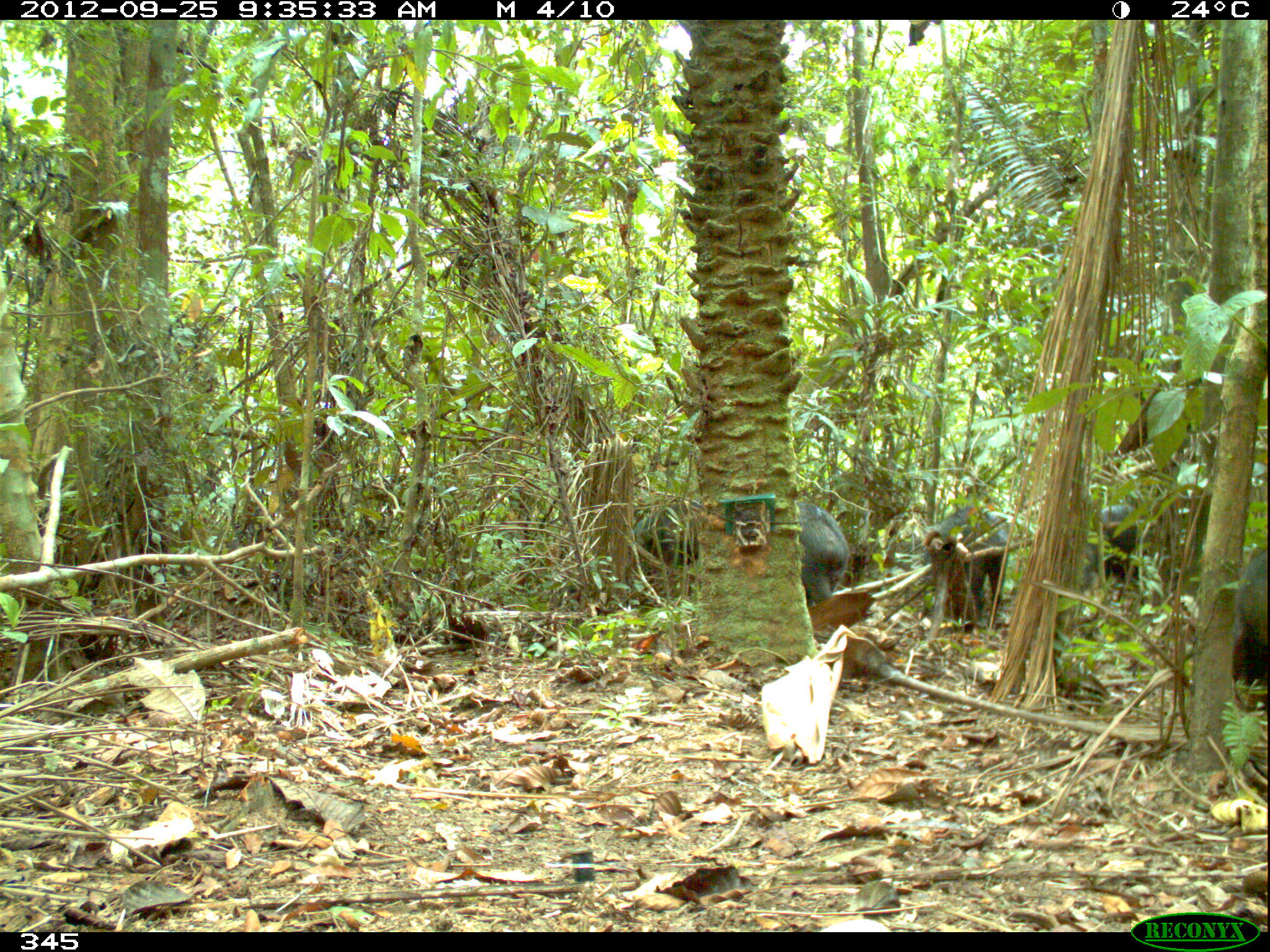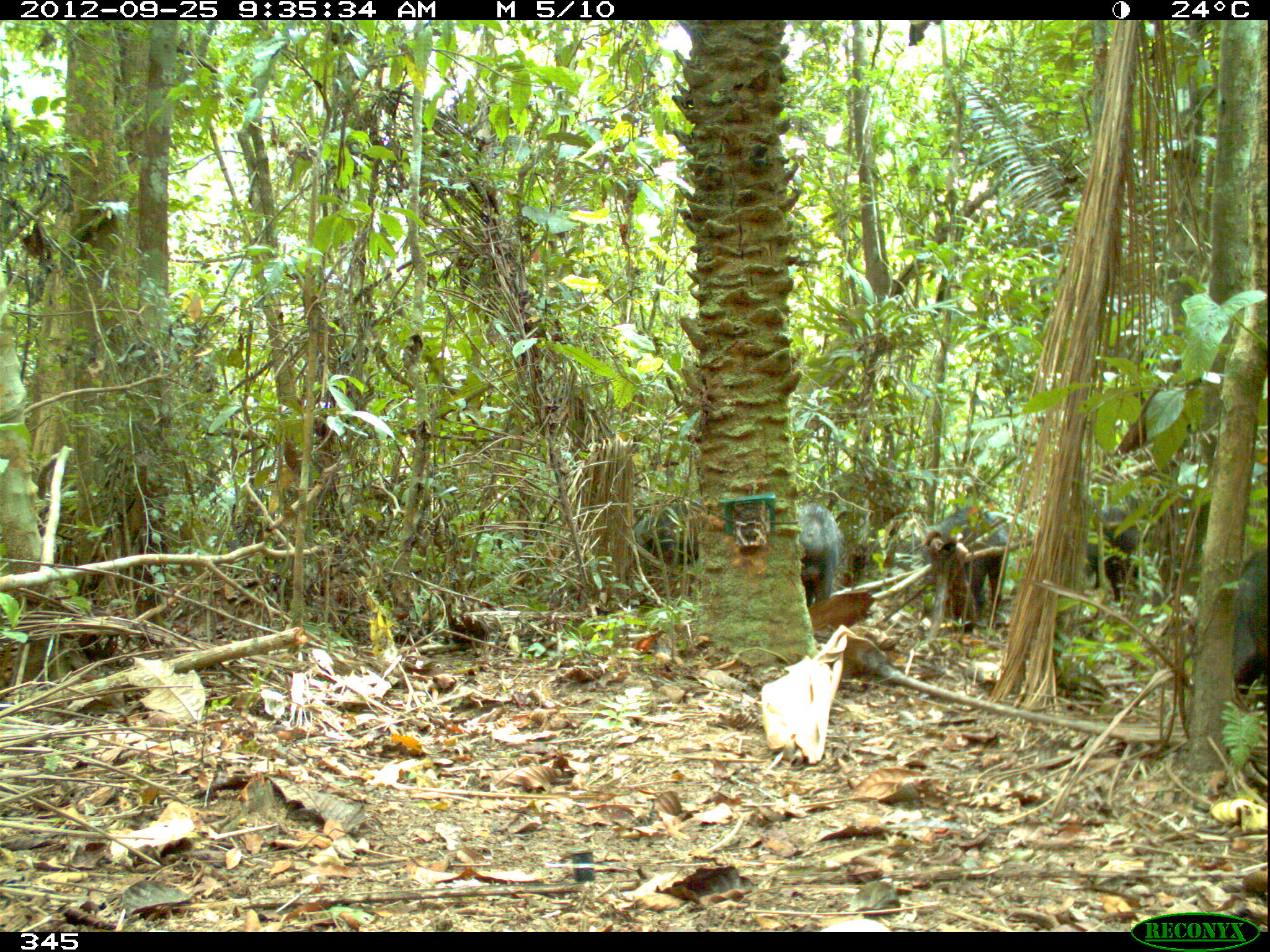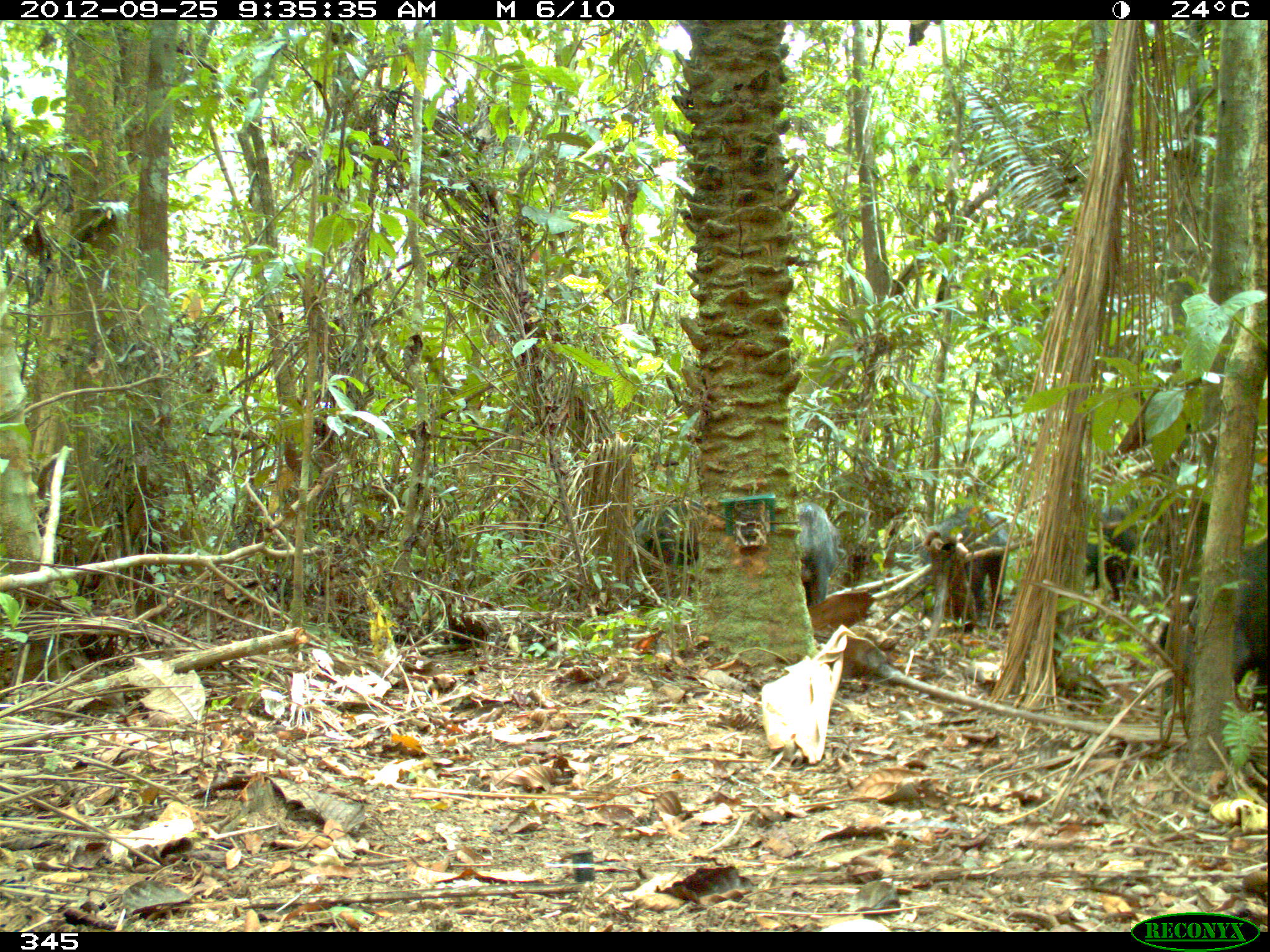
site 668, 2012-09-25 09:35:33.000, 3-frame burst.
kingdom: Animalia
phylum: Chordata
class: Mammalia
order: Artiodactyla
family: Tayassuidae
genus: Tayassu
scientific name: Tayassu pecari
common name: white-lipped peccary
Tayassu pecari (white-lipped peccary).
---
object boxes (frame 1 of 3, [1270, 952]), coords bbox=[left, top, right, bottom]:
tayassu pecari: bbox=[922, 507, 1009, 633]; bbox=[1066, 505, 1168, 601]; bbox=[628, 501, 700, 583]; bbox=[1232, 550, 1267, 707]; bbox=[797, 503, 848, 608]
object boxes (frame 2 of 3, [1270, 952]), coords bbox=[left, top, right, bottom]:
tayassu pecari: bbox=[922, 507, 1008, 633]; bbox=[625, 499, 699, 583]; bbox=[1233, 545, 1267, 710]; bbox=[1083, 504, 1140, 601]; bbox=[798, 503, 844, 606]